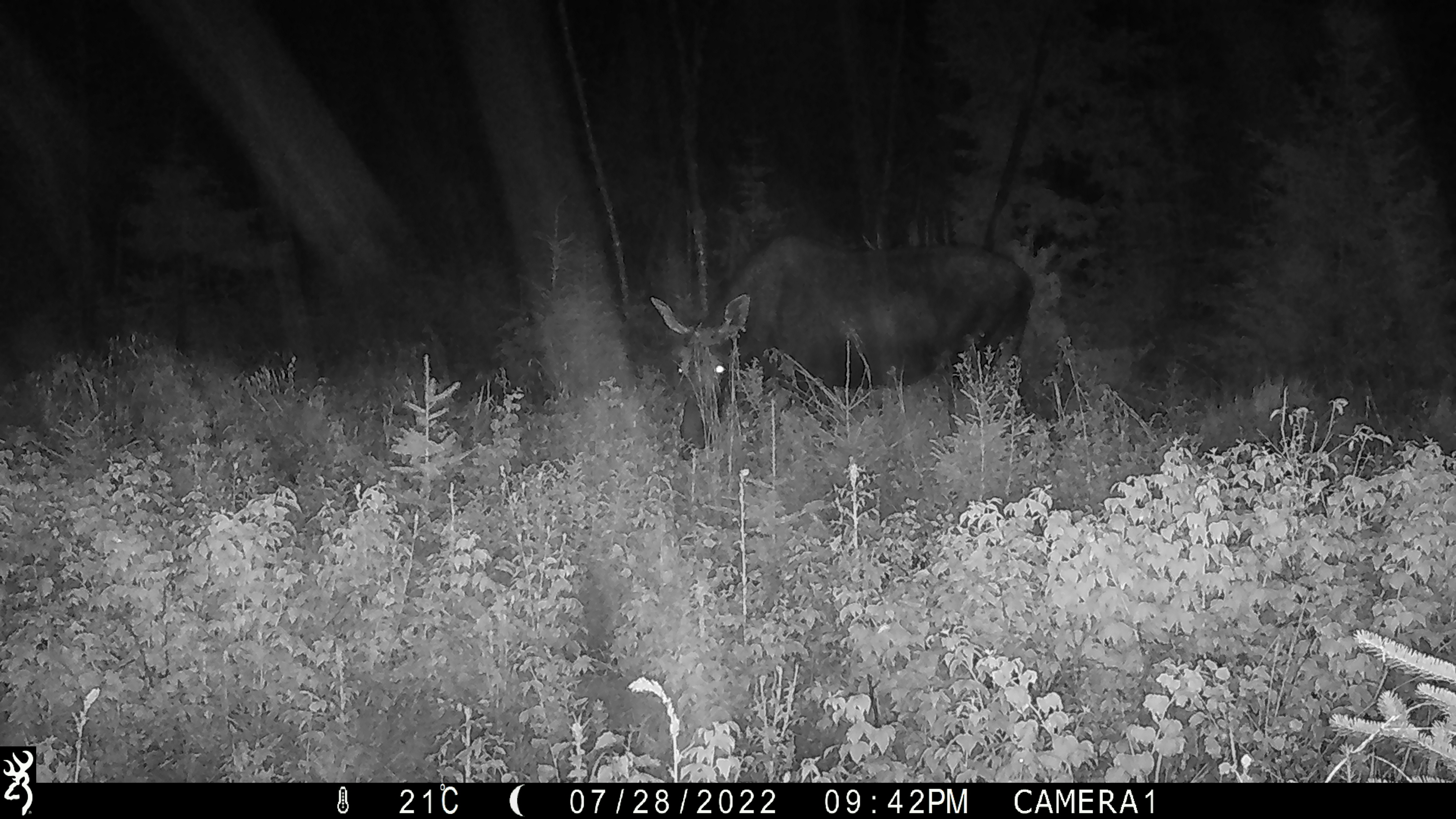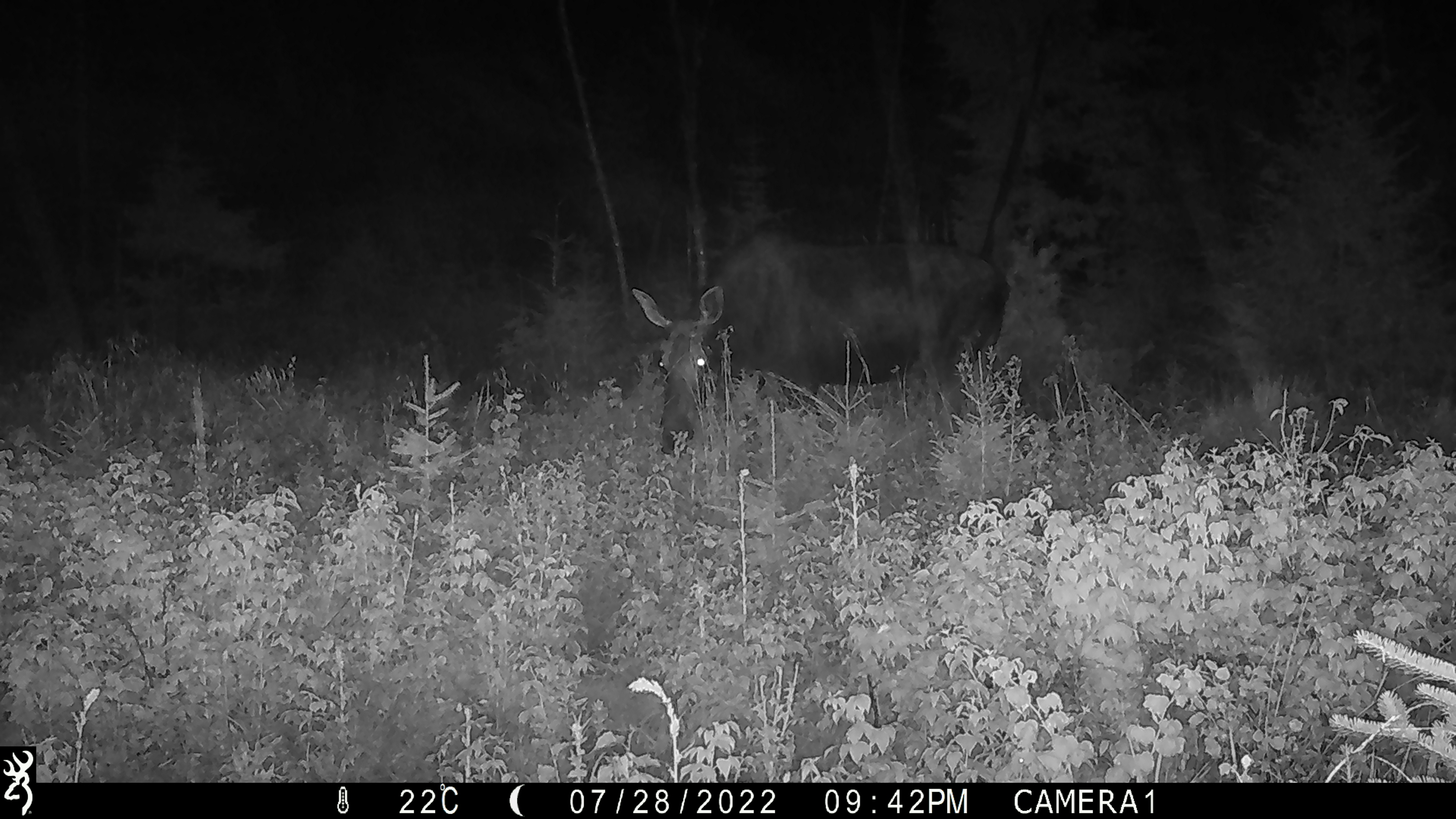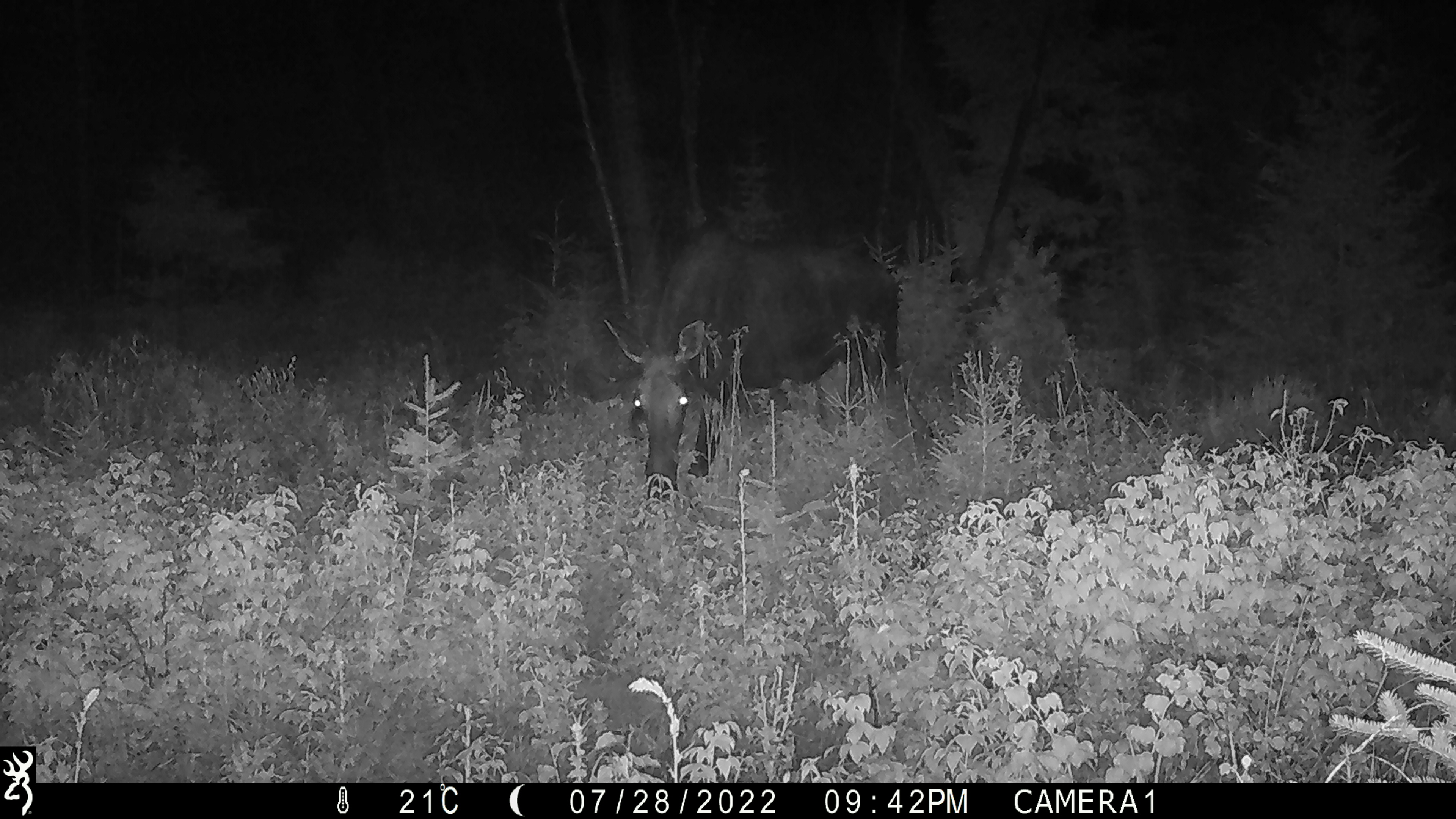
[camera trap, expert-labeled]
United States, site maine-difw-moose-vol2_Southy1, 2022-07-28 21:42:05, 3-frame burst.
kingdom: Animalia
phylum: Chordata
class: Mammalia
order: Artiodactyla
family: Cervidae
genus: Alces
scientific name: Alces alces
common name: moose